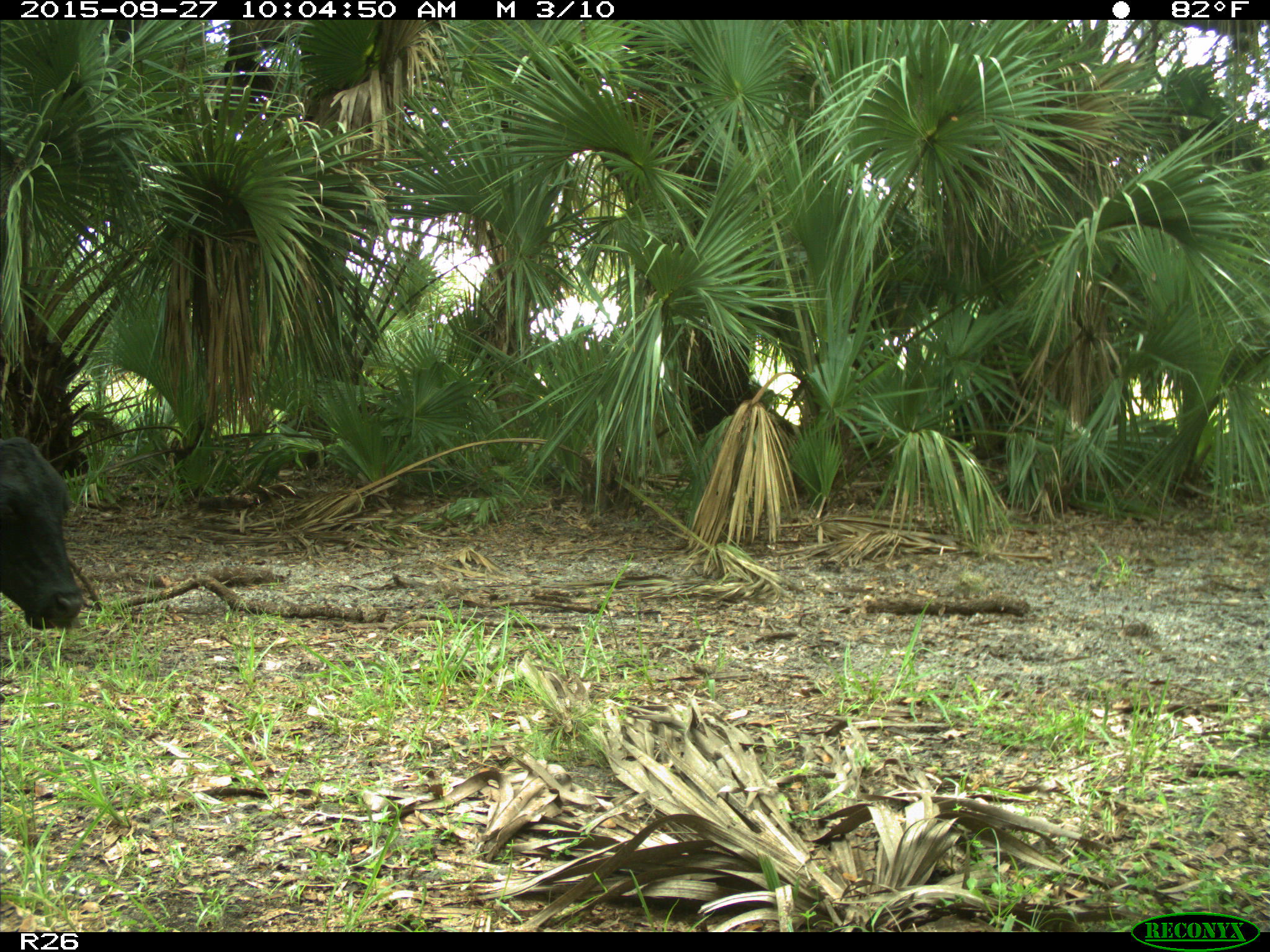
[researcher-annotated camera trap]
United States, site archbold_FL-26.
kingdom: Animalia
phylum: Chordata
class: Mammalia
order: Artiodactyla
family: Bovidae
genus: Bos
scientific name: Bos taurus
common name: domestic cow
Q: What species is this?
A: Bos taurus (domestic cow).